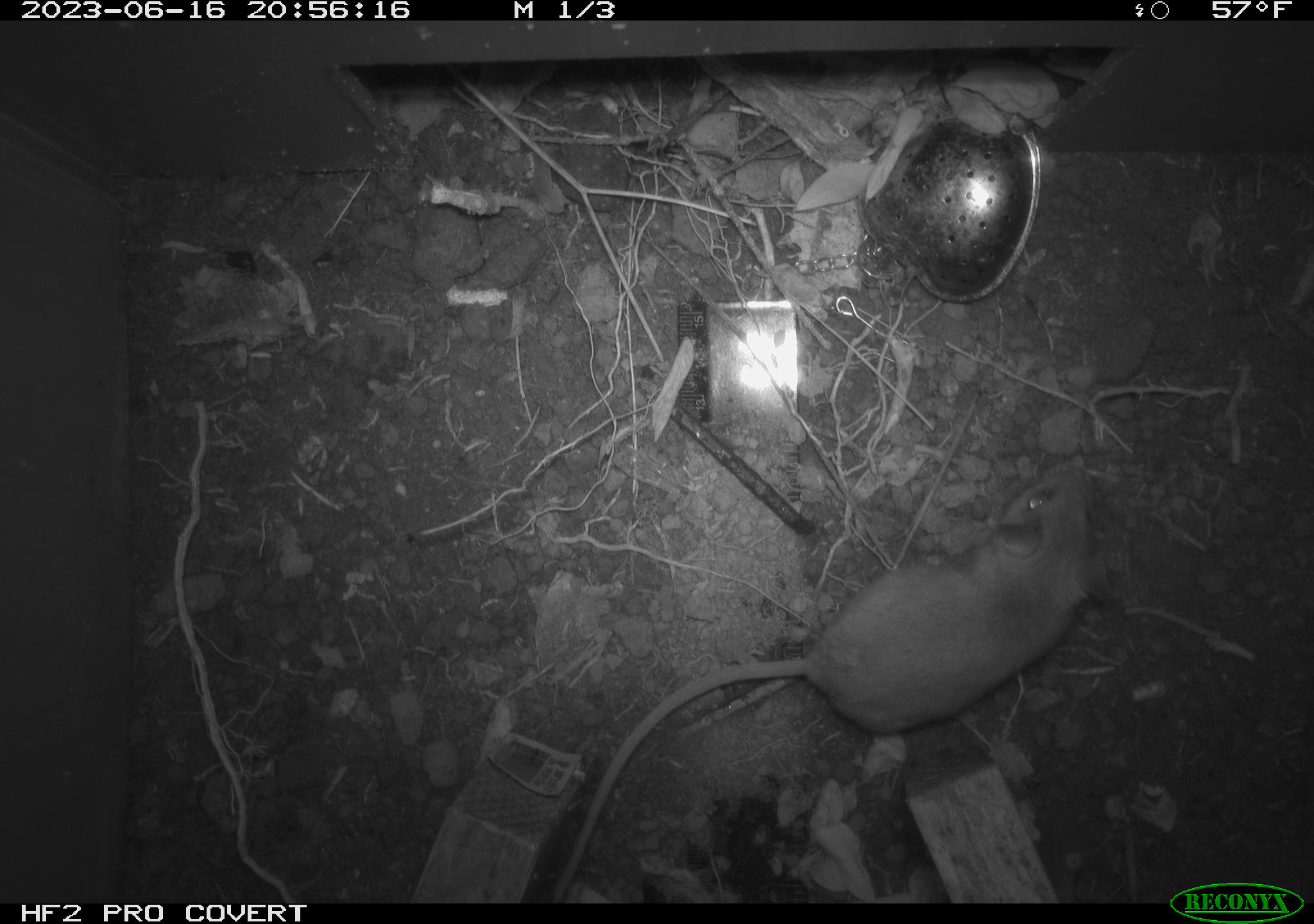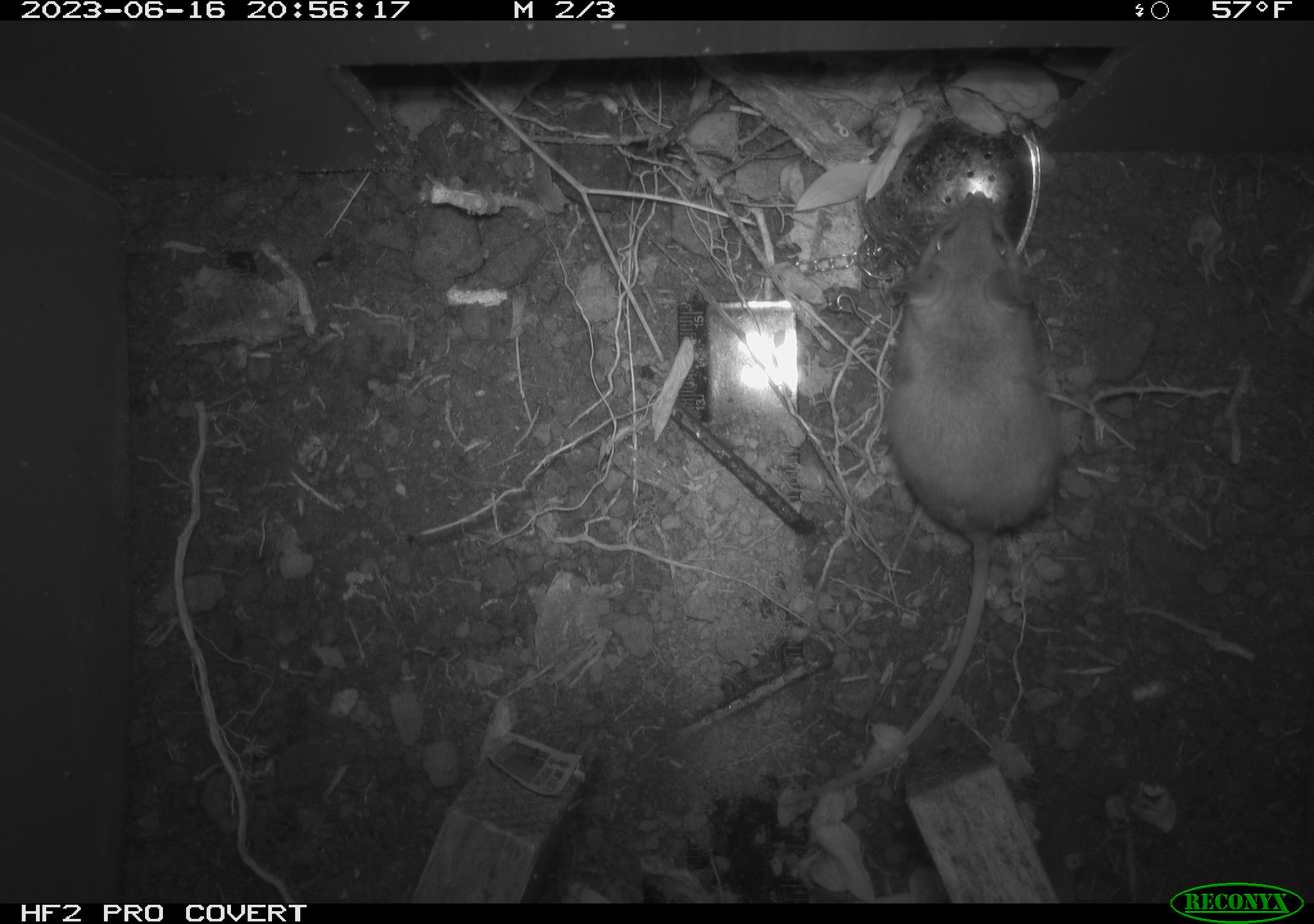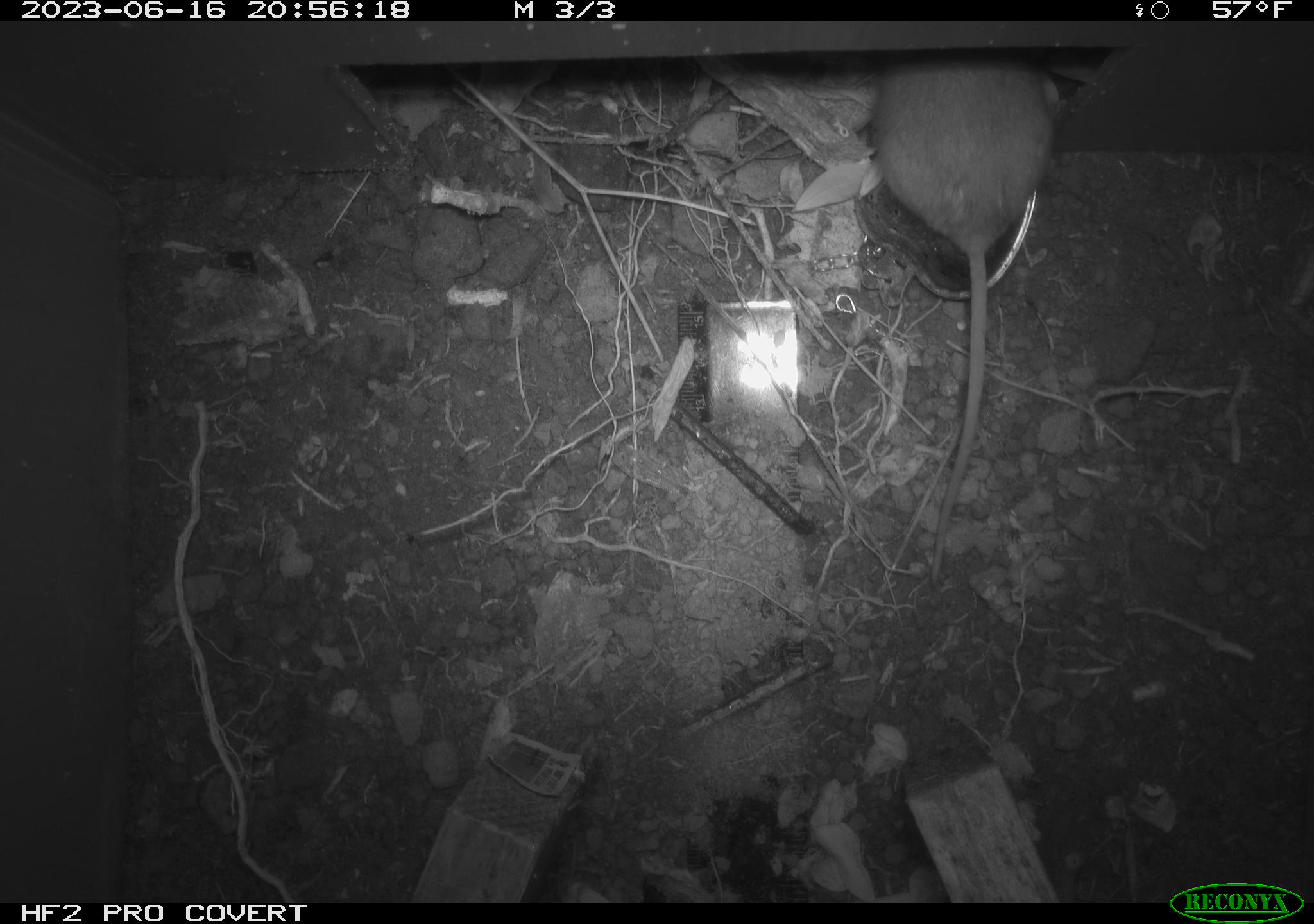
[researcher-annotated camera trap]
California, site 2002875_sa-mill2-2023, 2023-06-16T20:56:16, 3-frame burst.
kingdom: Animalia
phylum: Chordata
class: Mammalia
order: Rodentia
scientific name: Rodentia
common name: mouse species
Mouse species (Rodentia).